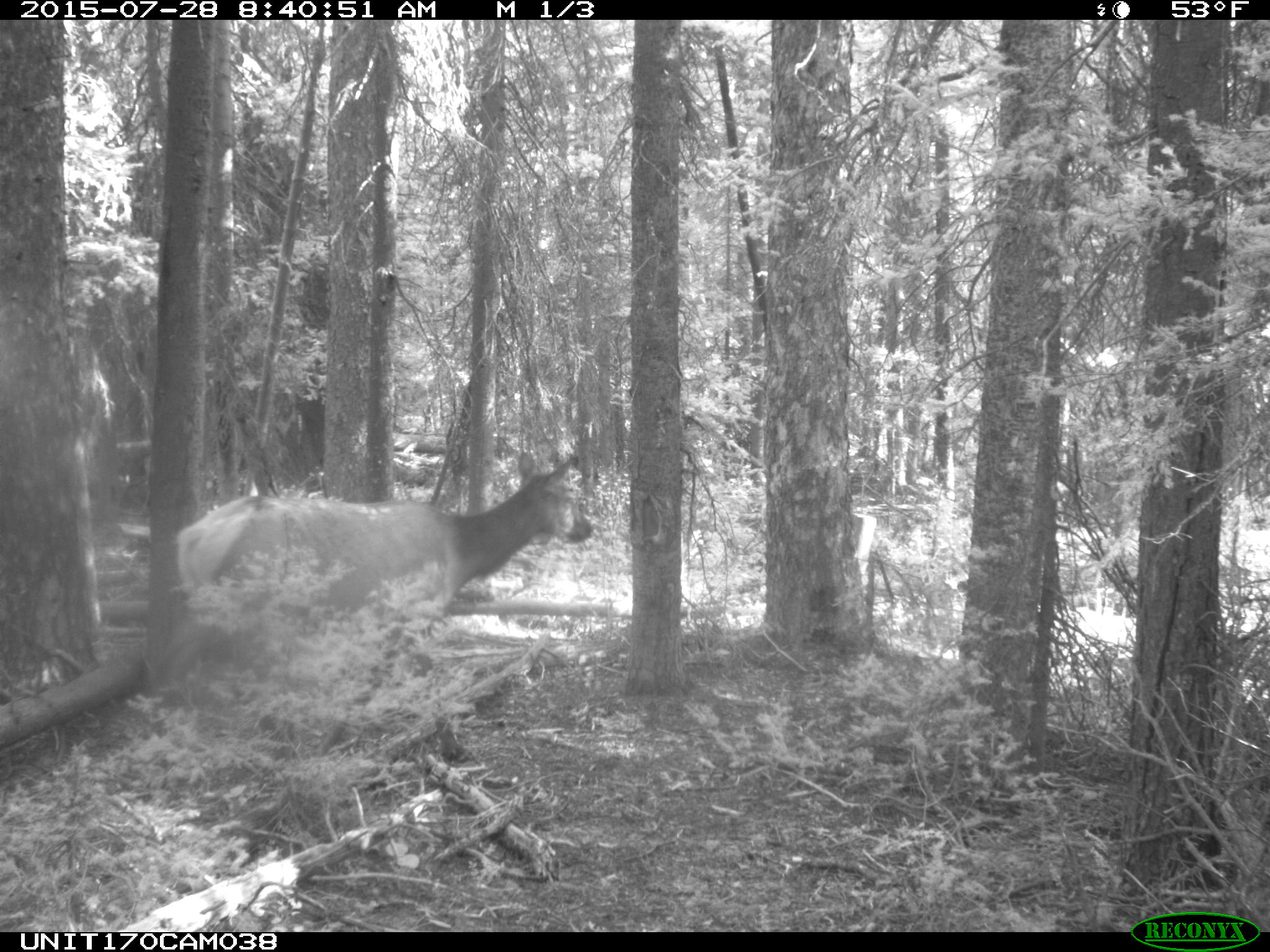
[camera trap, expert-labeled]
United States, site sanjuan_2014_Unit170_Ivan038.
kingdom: Animalia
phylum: Chordata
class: Mammalia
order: Artiodactyla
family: Cervidae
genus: Cervus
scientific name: Cervus elaphus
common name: red deer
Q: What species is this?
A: Cervus elaphus (red deer).